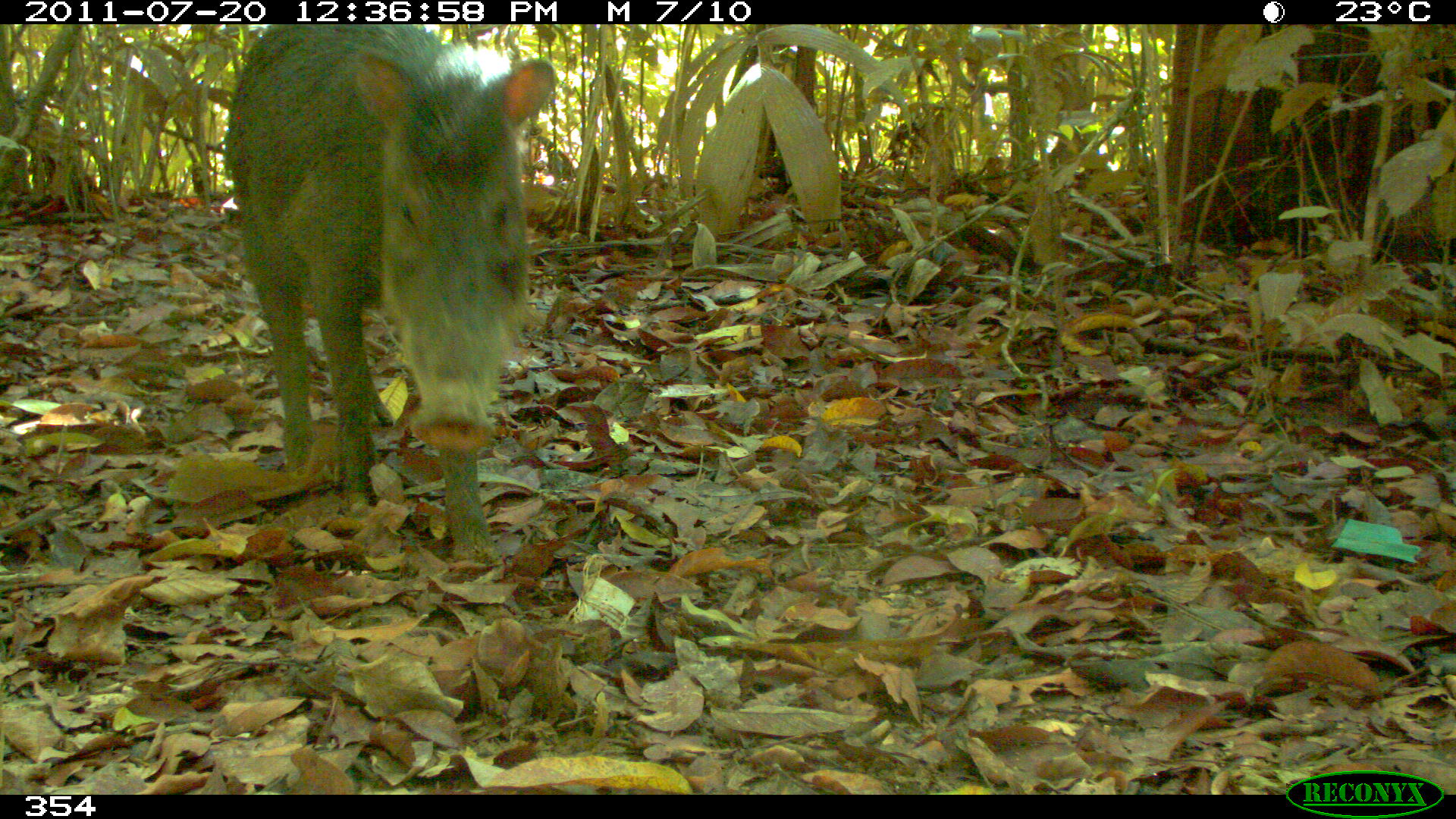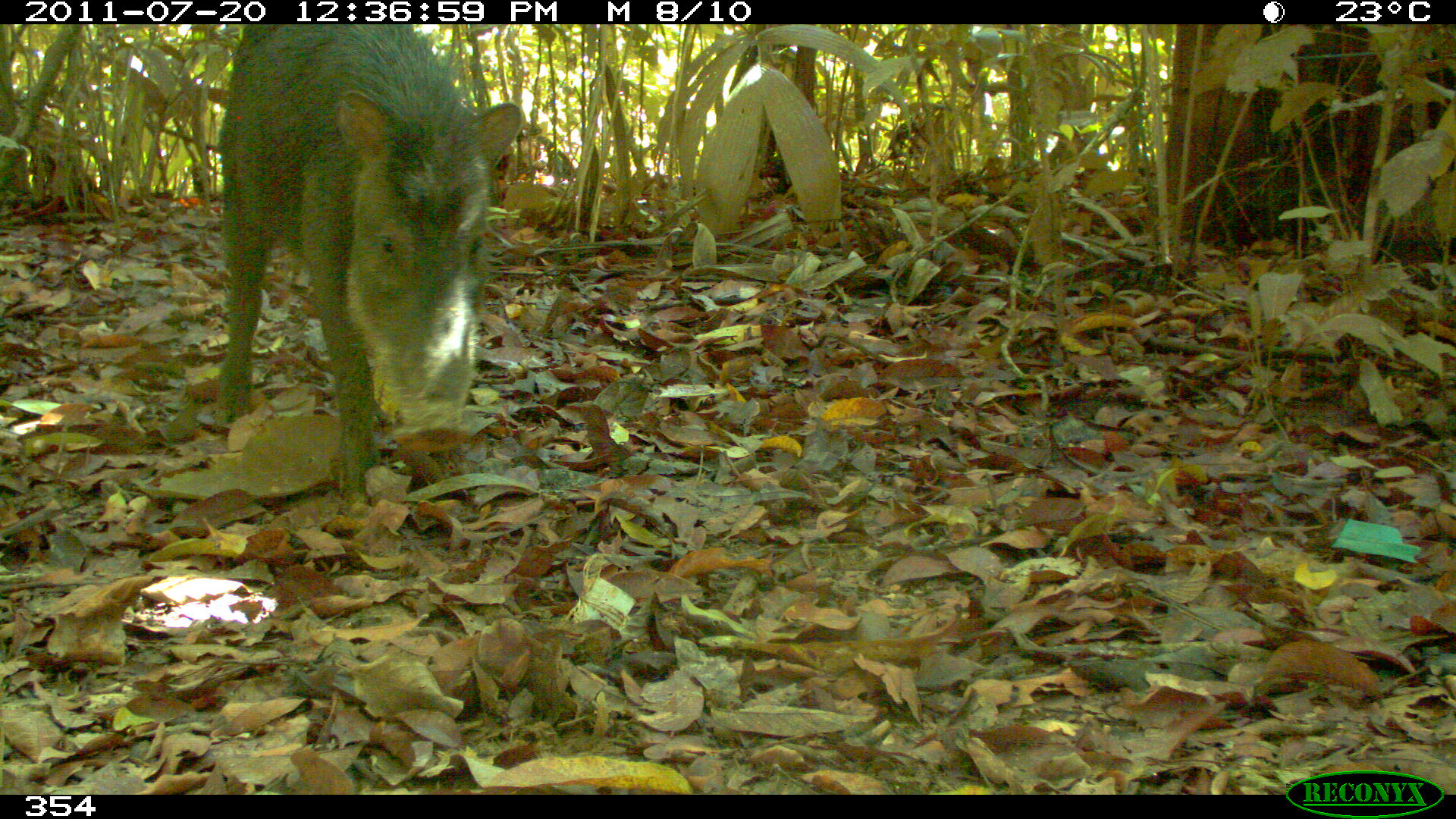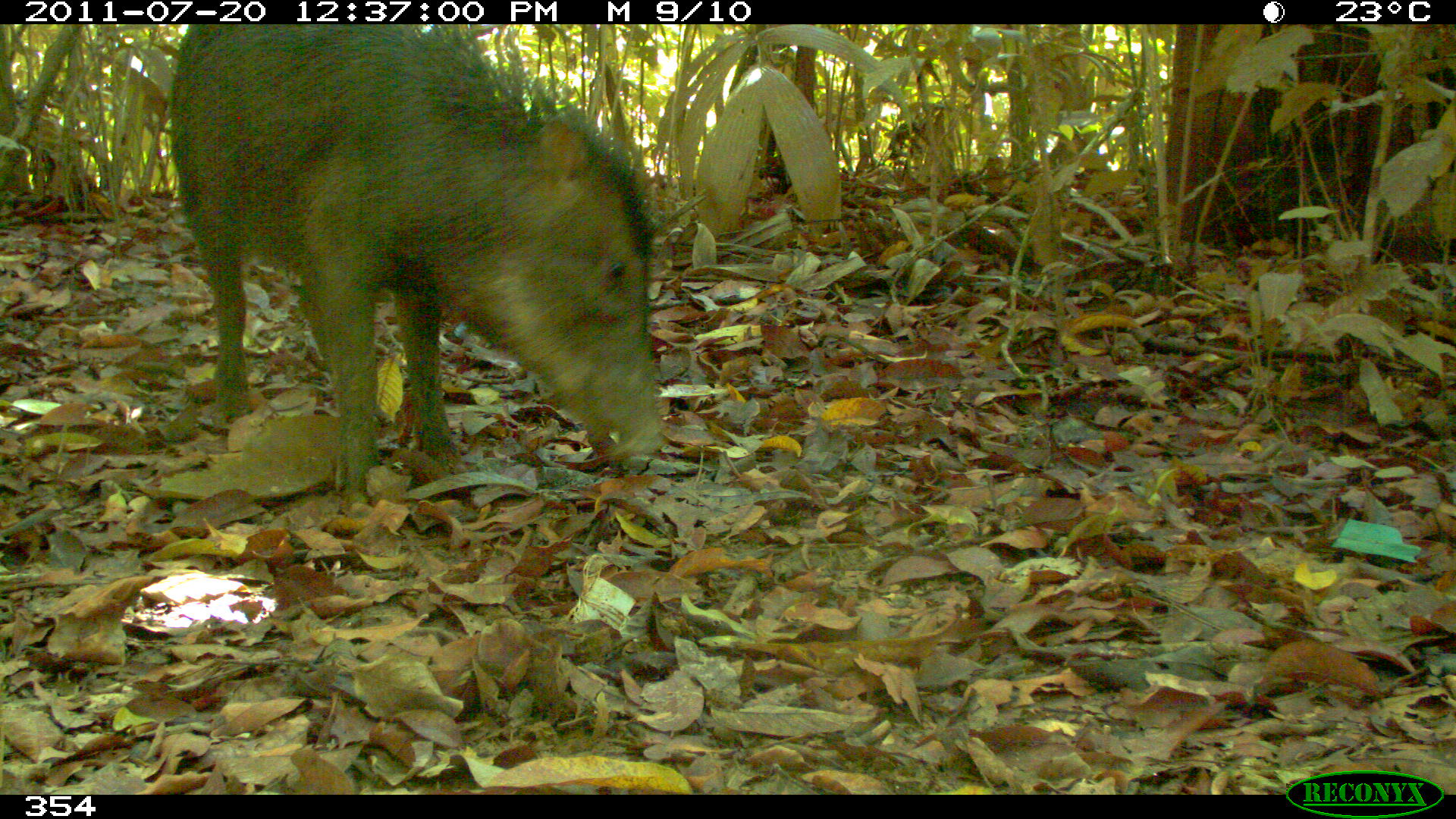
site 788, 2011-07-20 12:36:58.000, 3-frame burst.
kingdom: Animalia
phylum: Chordata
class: Mammalia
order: Artiodactyla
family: Tayassuidae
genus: Tayassu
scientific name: Tayassu pecari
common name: white-lipped peccary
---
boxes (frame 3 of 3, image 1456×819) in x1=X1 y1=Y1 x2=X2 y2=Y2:
tayassu pecari: x1=166 y1=24 x2=662 y2=508